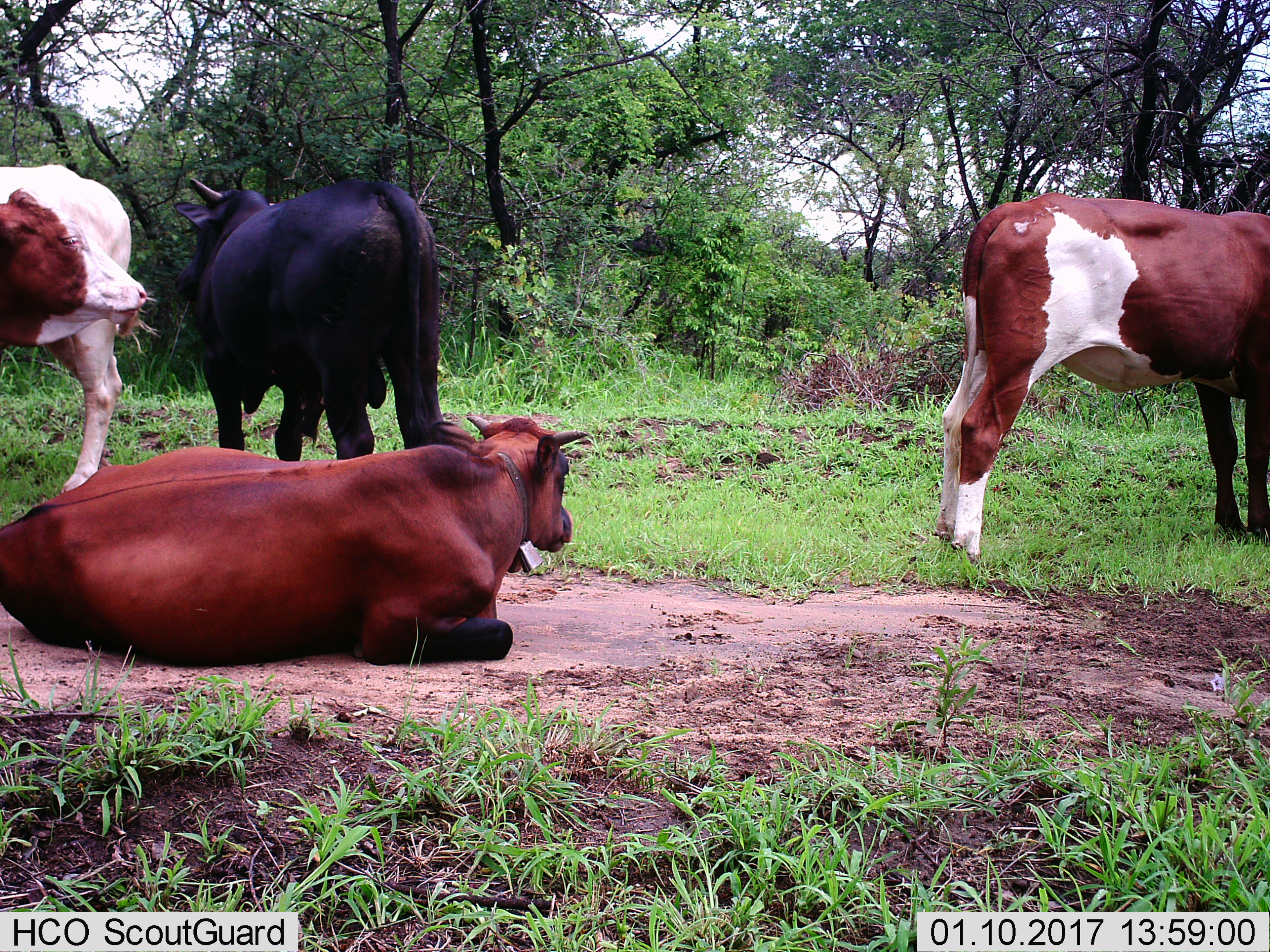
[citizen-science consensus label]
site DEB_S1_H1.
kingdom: Animalia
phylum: Chordata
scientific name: Vertebrata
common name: domestic animal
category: domesticanimal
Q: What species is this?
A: Domesticanimal (domestic animal) (Vertebrata).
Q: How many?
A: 4.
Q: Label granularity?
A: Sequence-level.